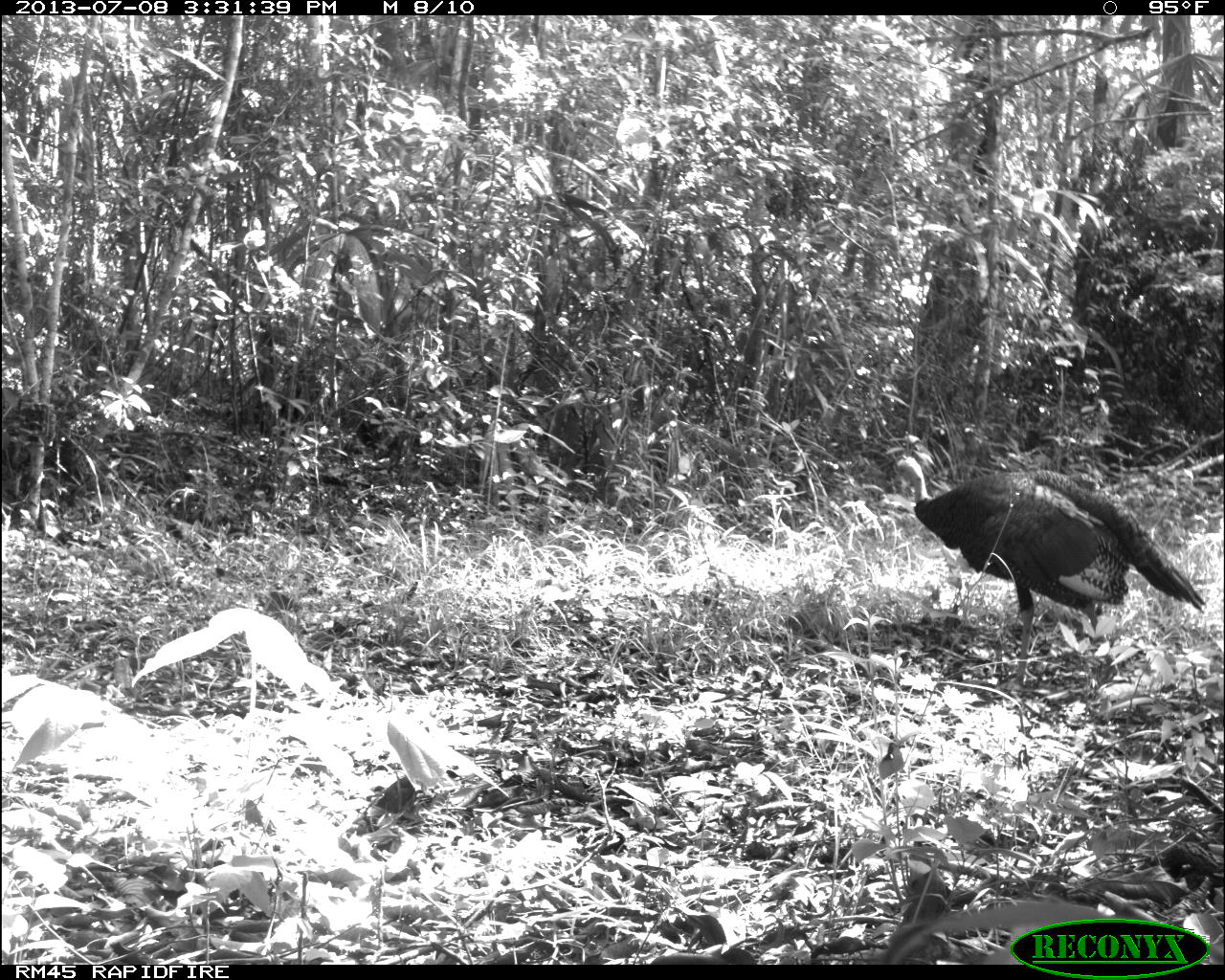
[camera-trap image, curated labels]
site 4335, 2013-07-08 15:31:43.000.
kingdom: Animalia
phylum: Chordata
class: Aves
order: Galliformes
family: Phasianidae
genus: Meleagris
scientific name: Meleagris ocellata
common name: ocellated turkey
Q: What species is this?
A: Meleagris ocellata (ocellated turkey).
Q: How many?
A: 2.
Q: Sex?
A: Female.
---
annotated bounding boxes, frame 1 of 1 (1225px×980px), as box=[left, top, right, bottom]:
meleagris ocellata: box=[891, 452, 1206, 692]